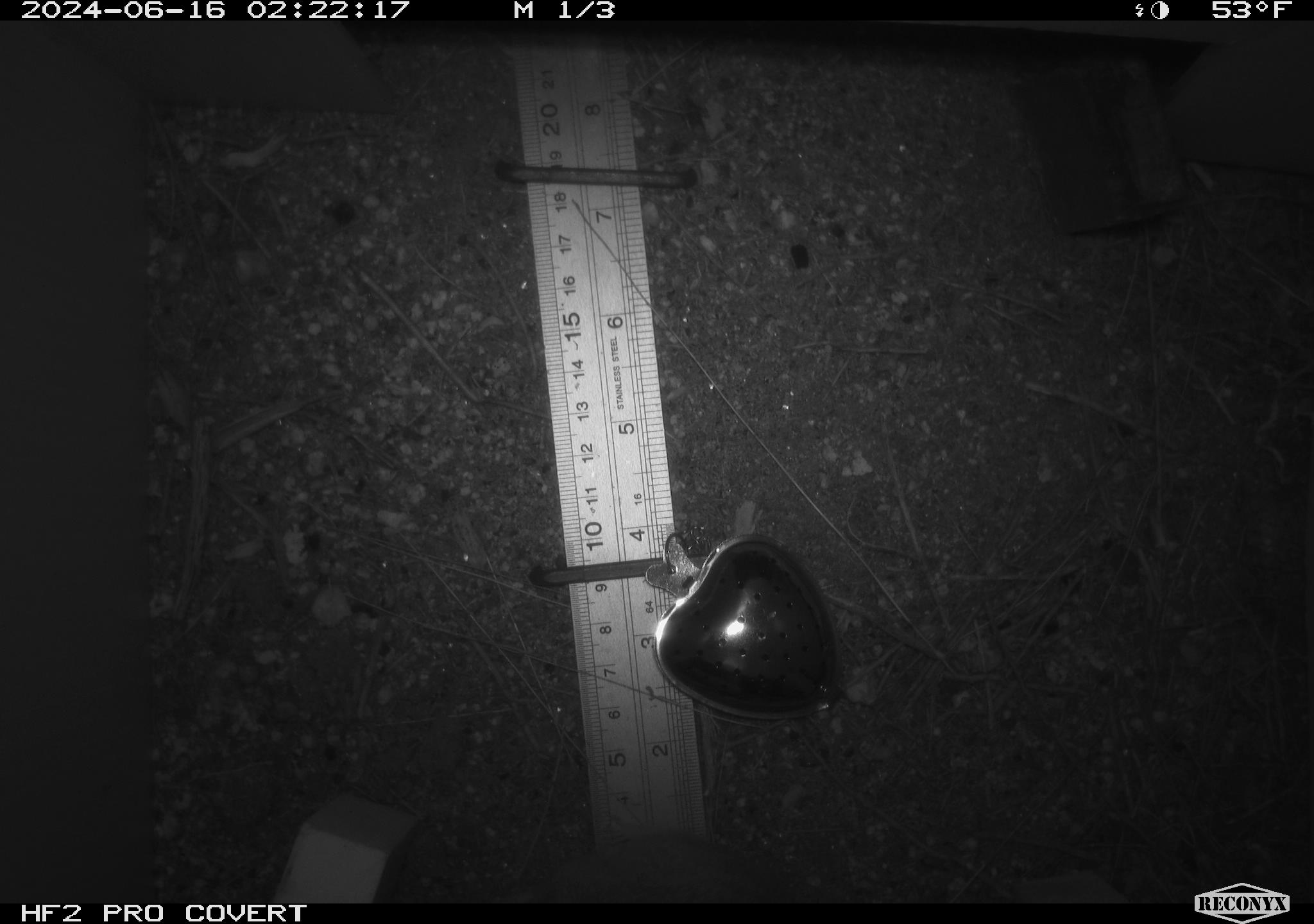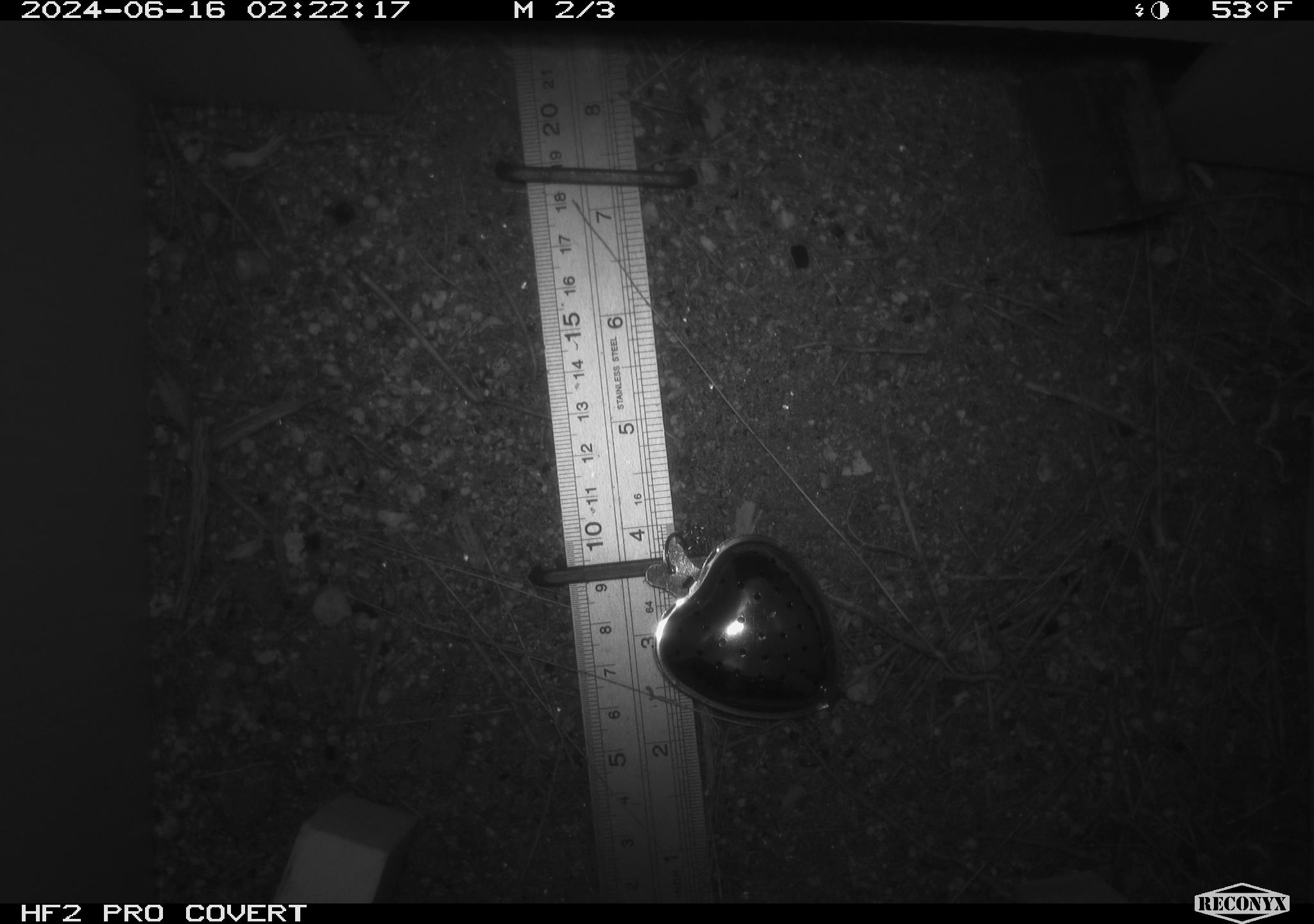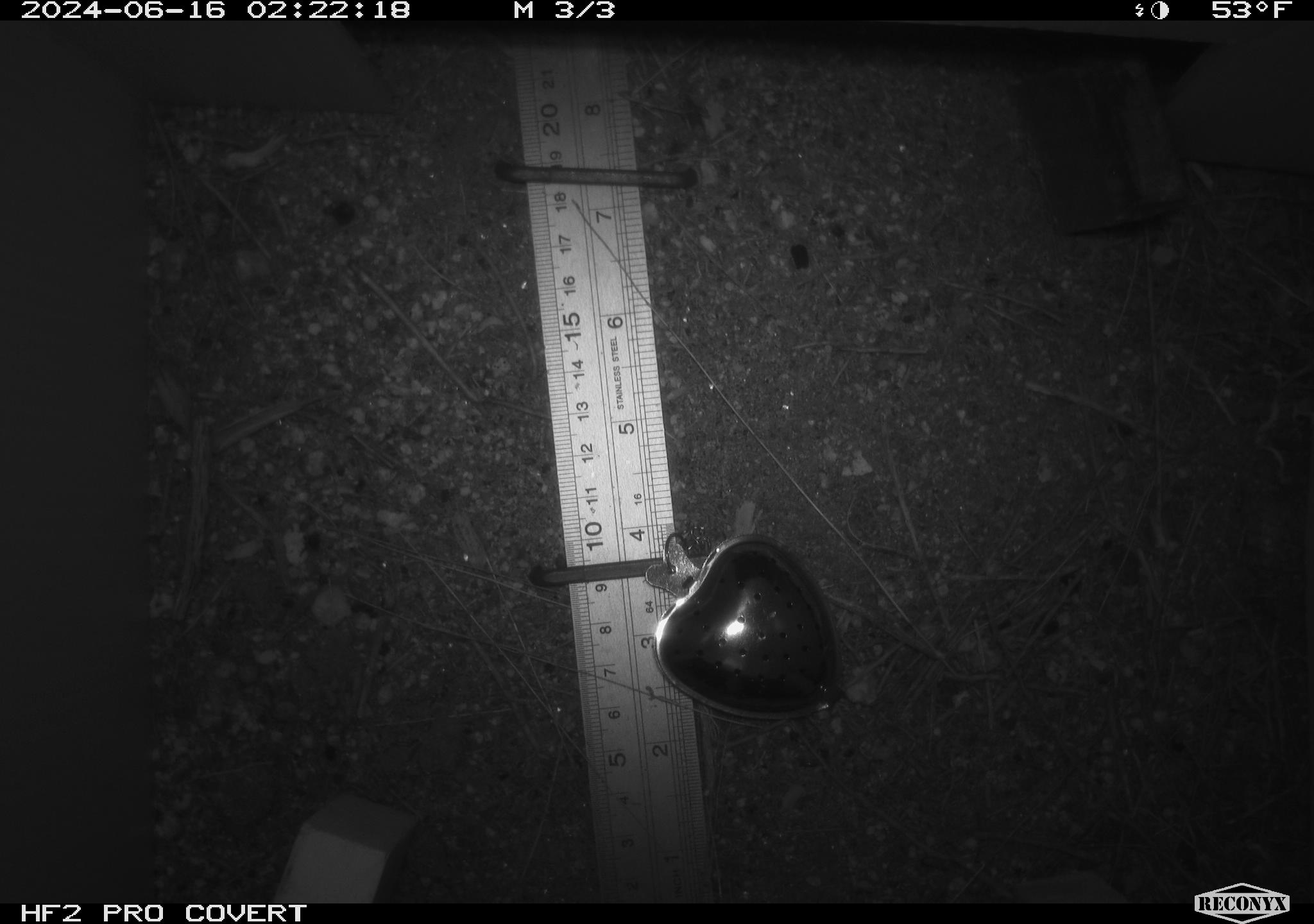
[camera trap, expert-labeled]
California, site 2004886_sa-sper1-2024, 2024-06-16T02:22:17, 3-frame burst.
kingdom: Animalia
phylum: Chordata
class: Mammalia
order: Rodentia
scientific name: Rodentia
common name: mouse species